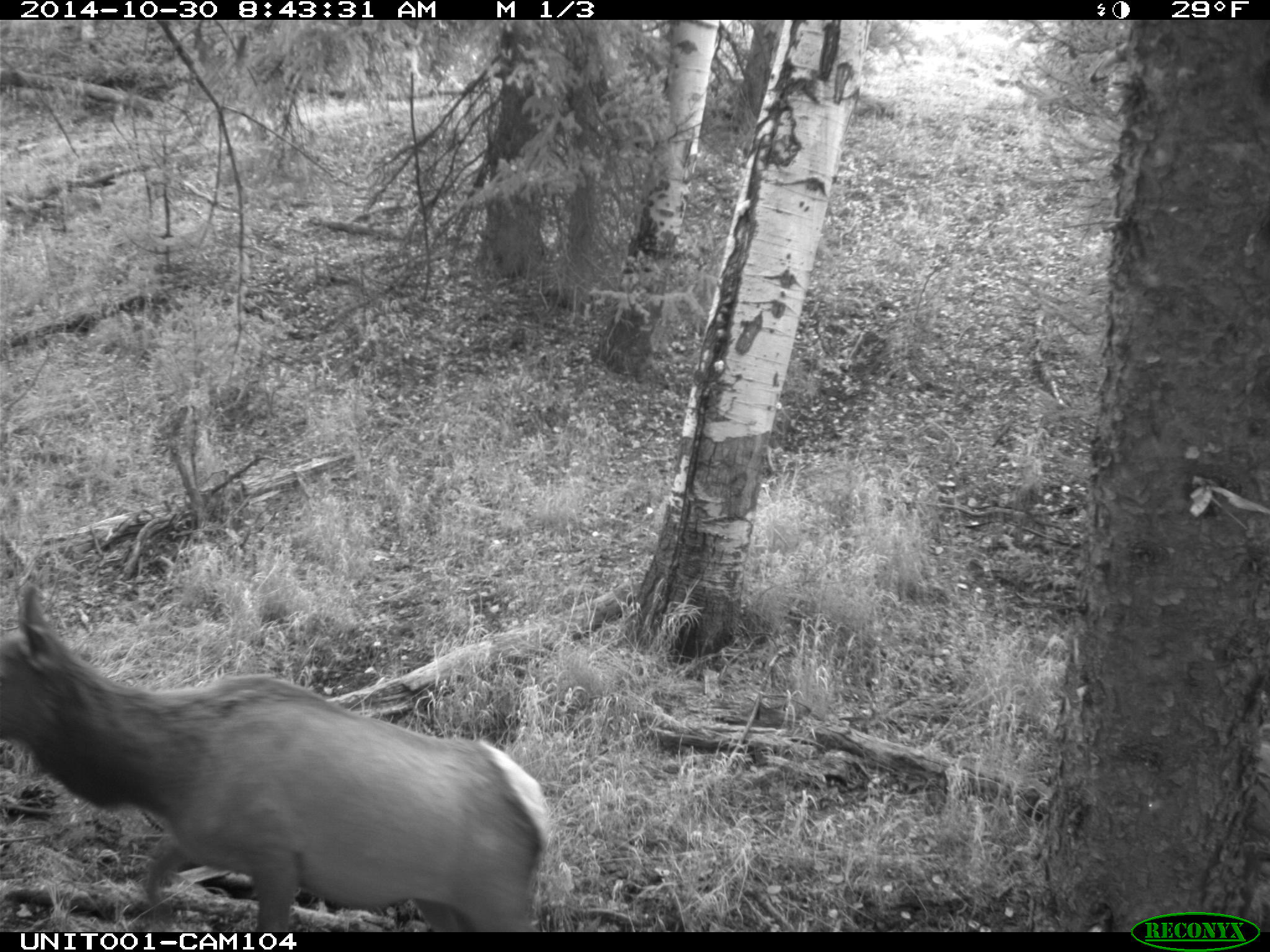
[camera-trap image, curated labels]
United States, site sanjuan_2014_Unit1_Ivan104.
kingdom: Animalia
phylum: Chordata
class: Mammalia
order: Artiodactyla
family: Cervidae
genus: Cervus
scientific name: Cervus elaphus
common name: red deer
Cervus elaphus (red deer).